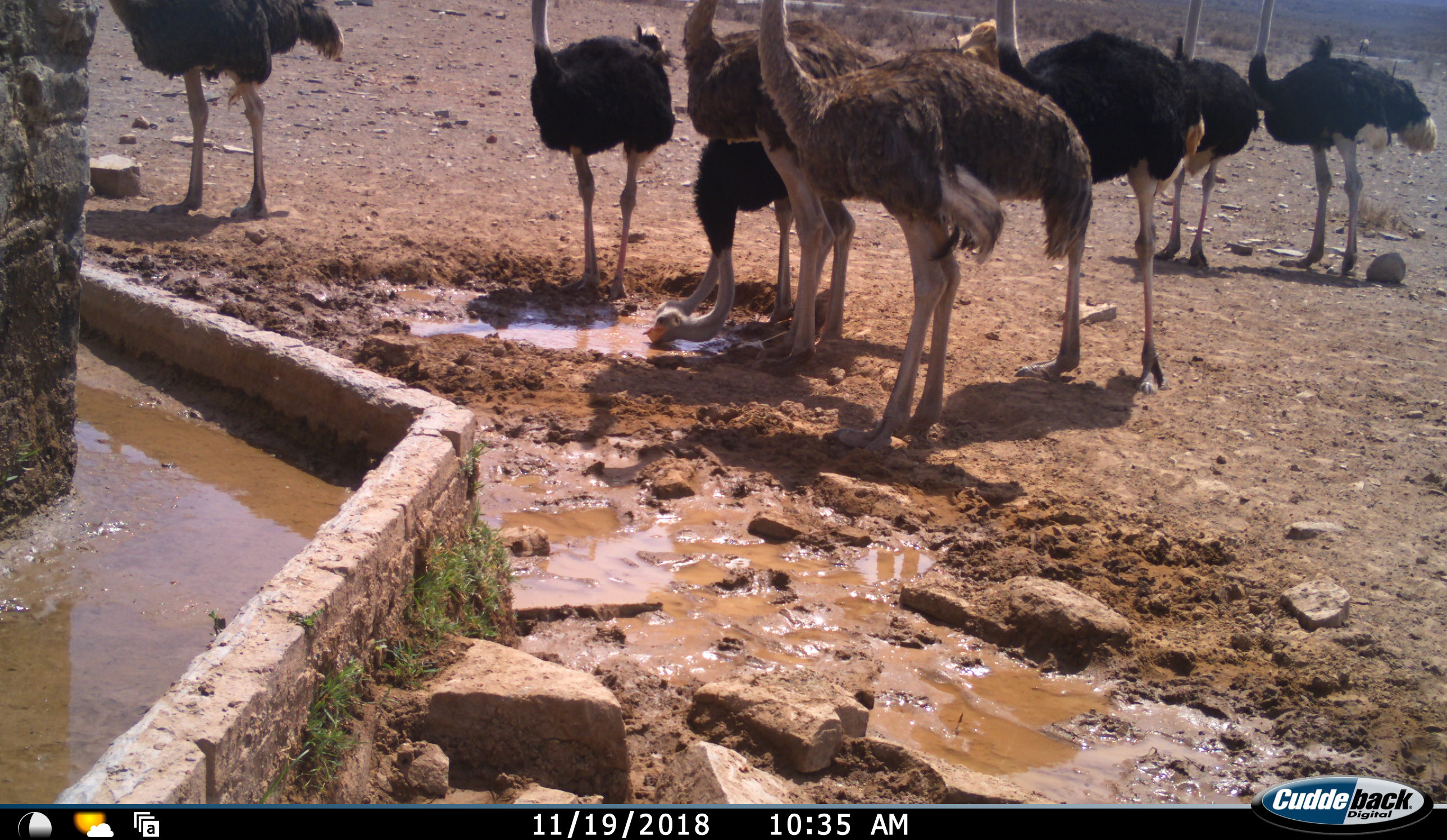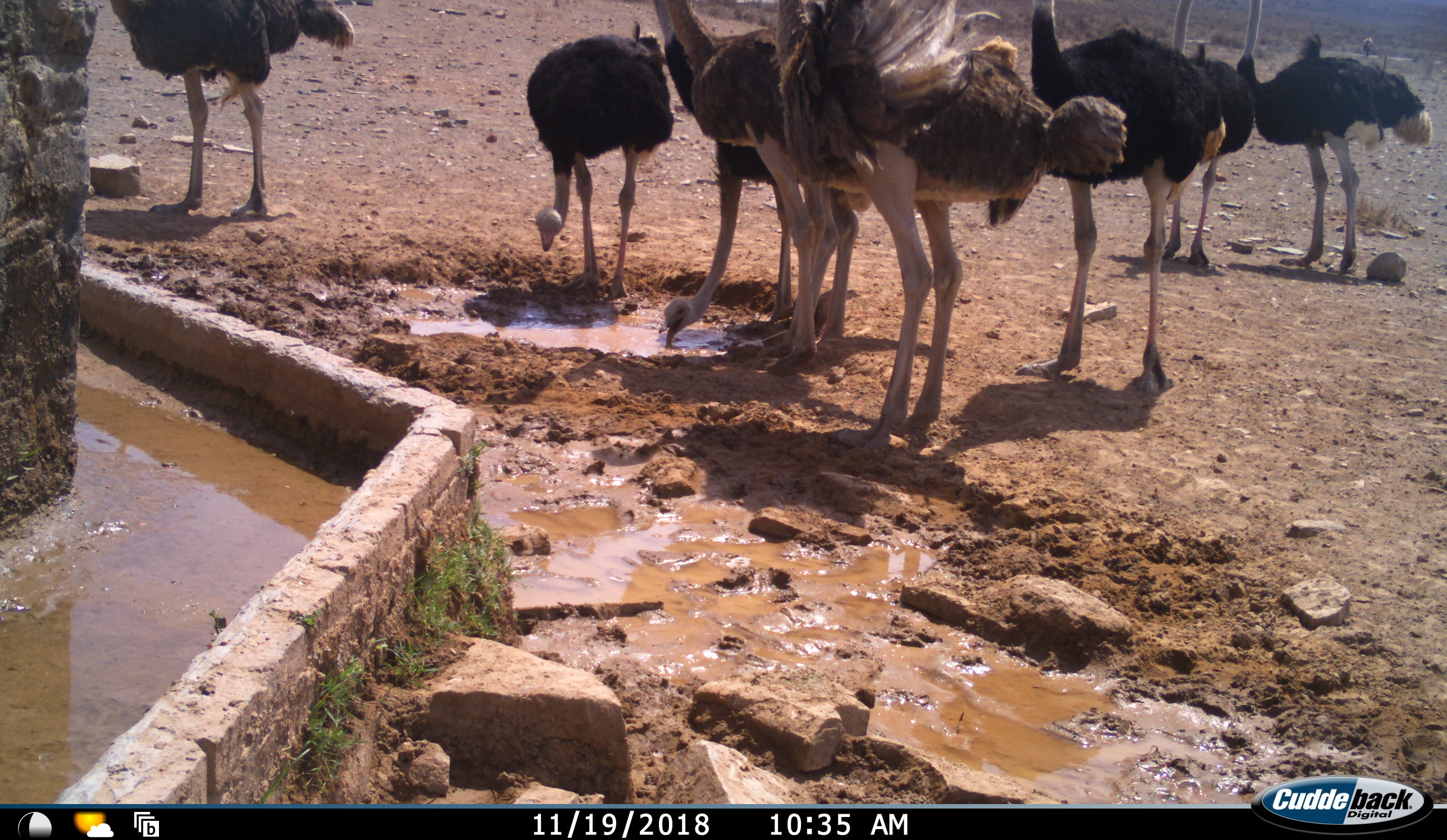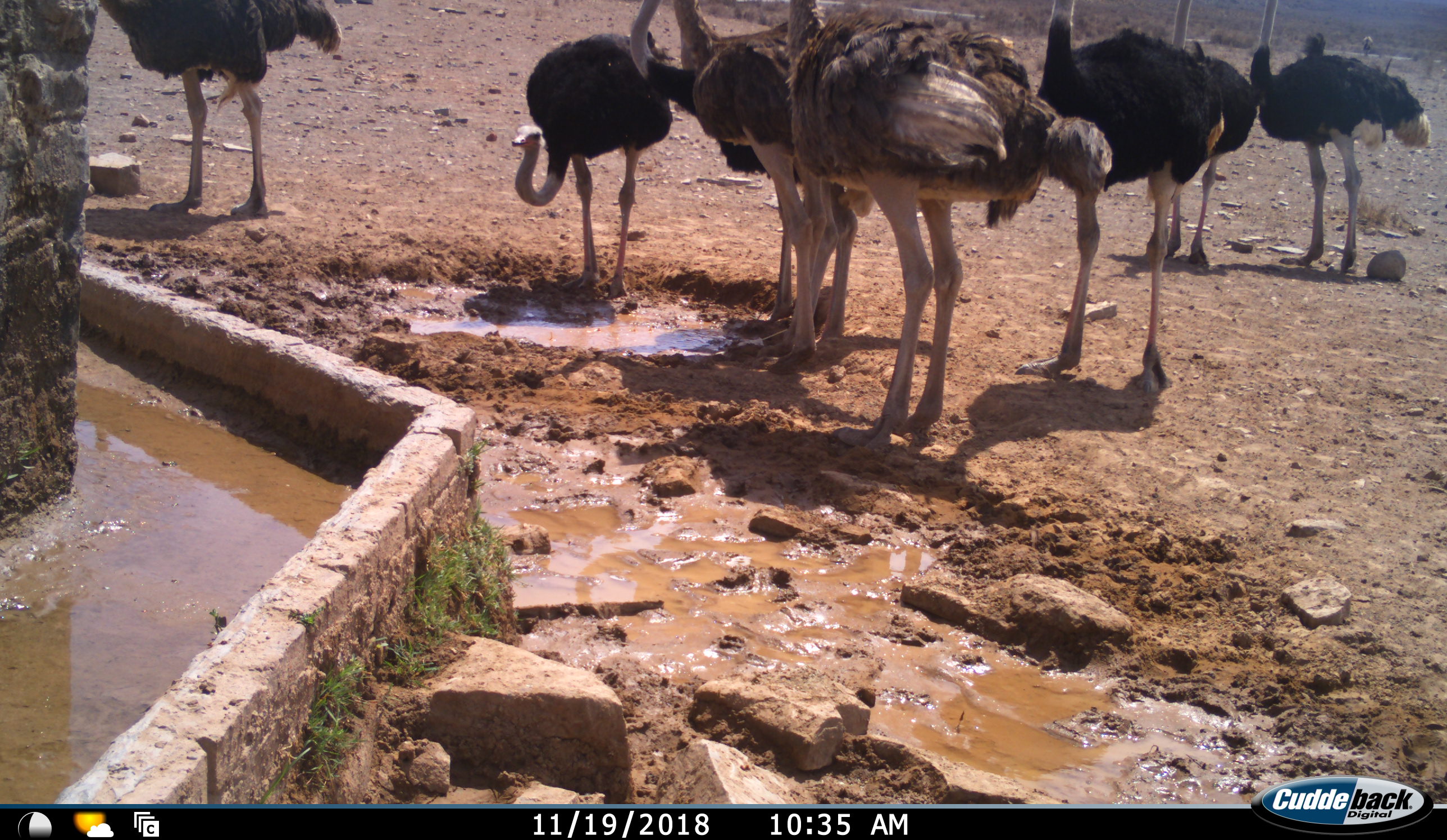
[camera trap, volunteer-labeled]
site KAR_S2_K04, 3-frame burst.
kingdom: Animalia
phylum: Chordata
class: Aves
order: Struthioniformes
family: Struthionidae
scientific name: Struthionidae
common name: ostrich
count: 9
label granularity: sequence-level